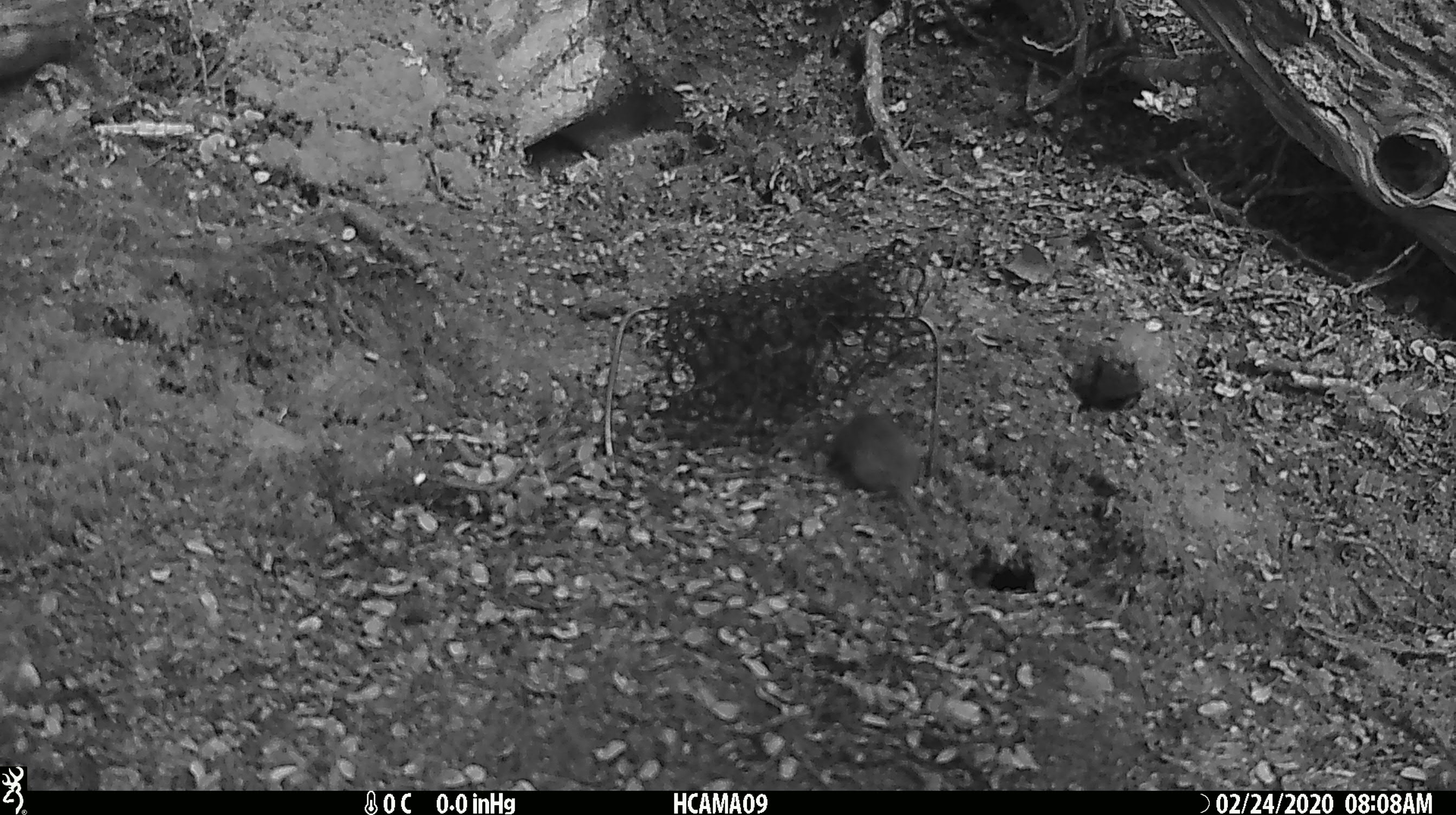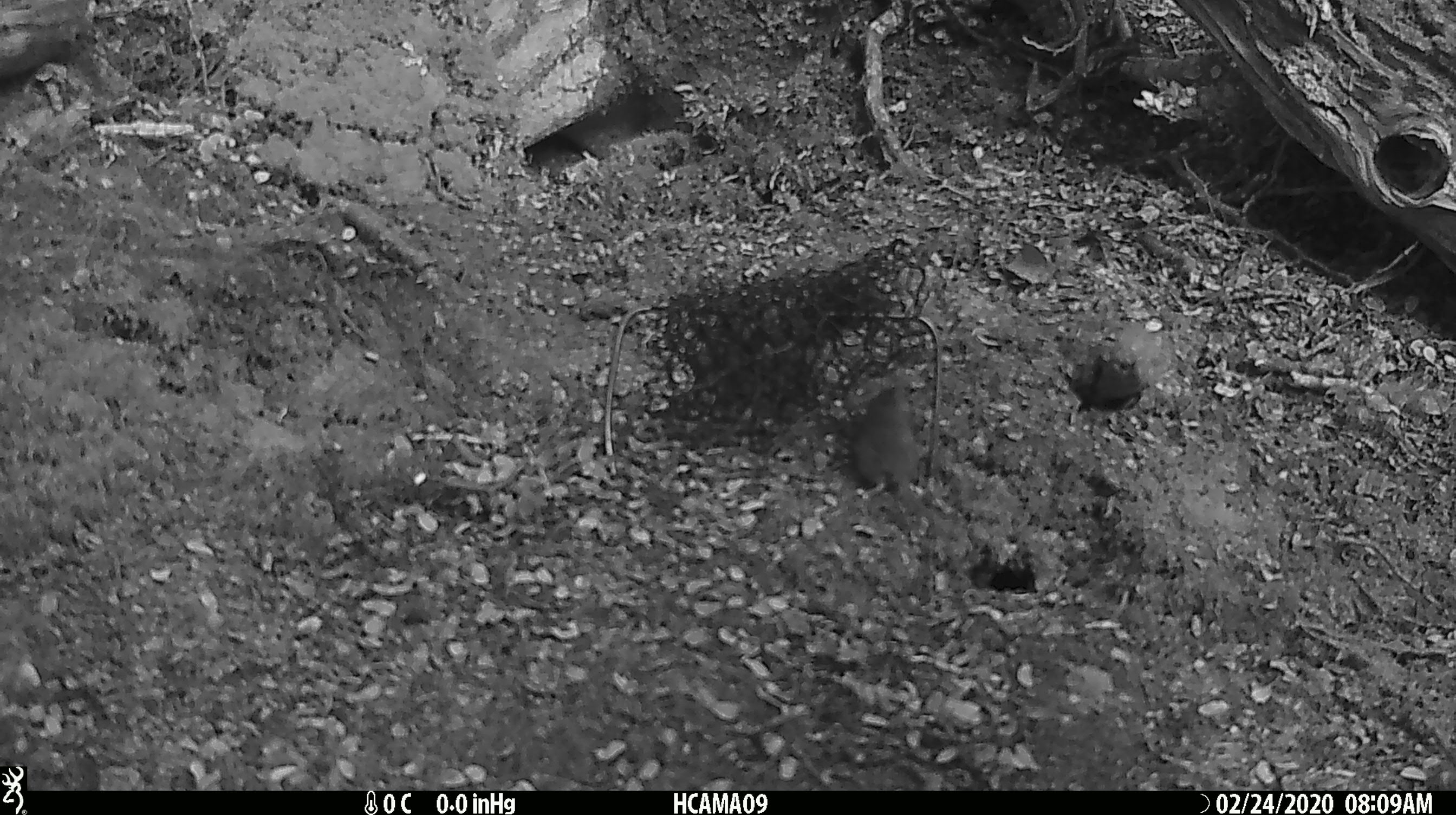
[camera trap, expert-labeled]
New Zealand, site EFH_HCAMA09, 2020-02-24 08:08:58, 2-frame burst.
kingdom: Animalia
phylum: Chordata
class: Mammalia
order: Rodentia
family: Muridae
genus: Mus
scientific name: Mus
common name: mouse